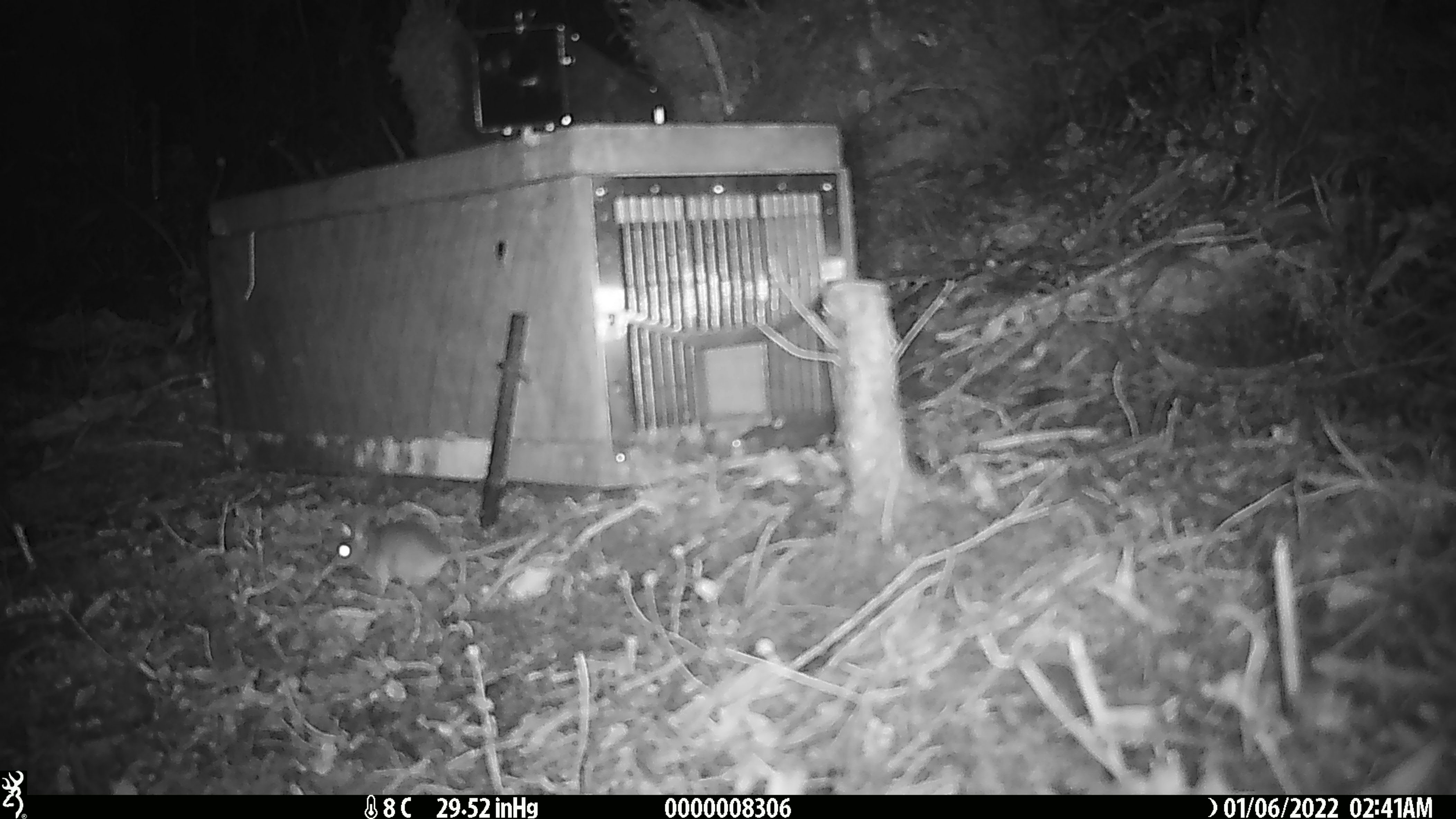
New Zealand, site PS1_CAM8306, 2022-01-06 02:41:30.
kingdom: Animalia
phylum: Chordata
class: Mammalia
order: Rodentia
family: Muridae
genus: Mus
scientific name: Mus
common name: mouse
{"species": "mouse (Mus)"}